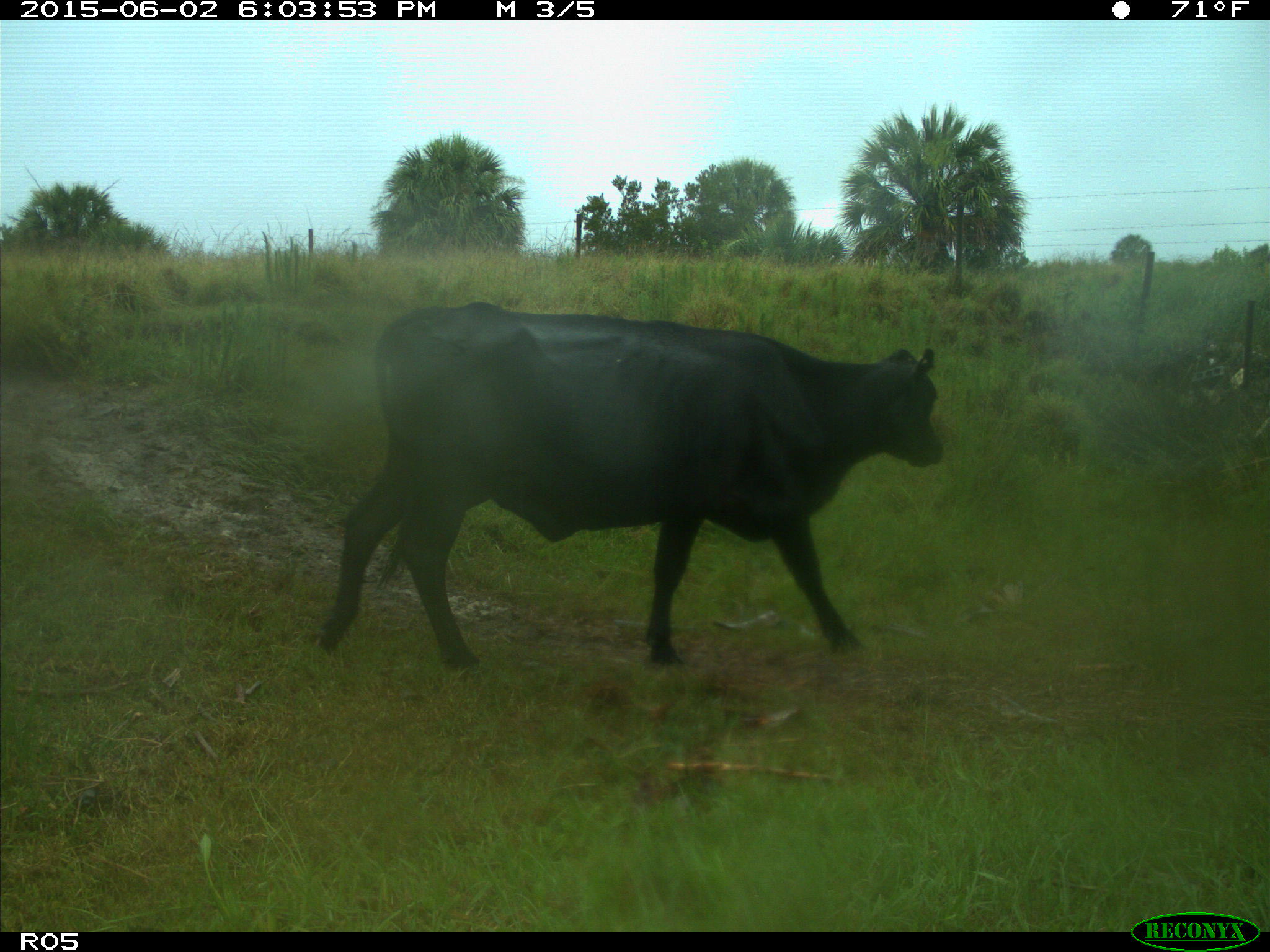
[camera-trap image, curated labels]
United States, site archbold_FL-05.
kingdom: Animalia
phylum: Chordata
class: Mammalia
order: Artiodactyla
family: Bovidae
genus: Bos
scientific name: Bos taurus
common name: domestic cow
Bos taurus (domestic cow).